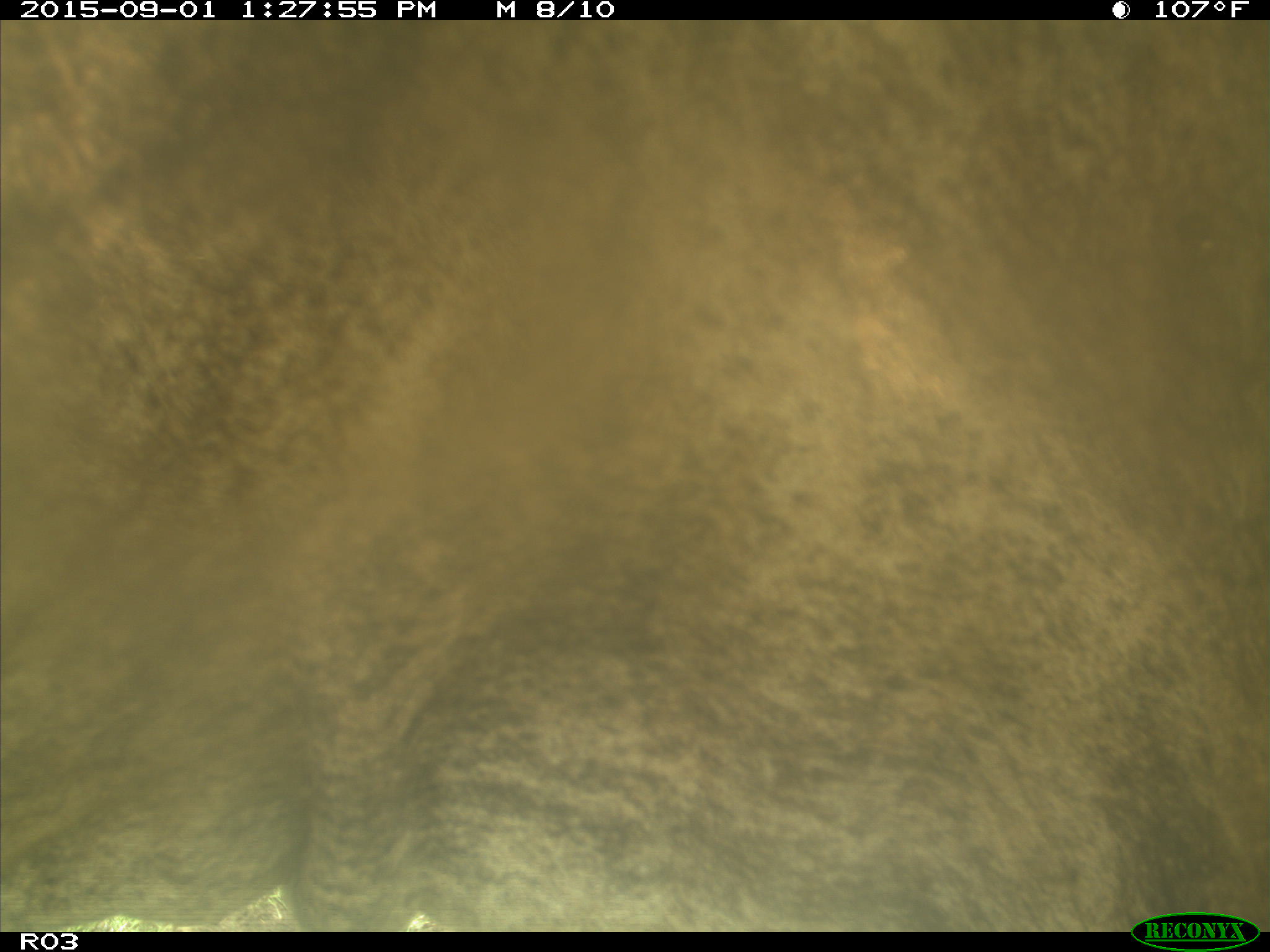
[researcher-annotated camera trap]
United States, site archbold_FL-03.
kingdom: Animalia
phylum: Chordata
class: Mammalia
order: Artiodactyla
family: Bovidae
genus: Bos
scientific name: Bos taurus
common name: domestic cow